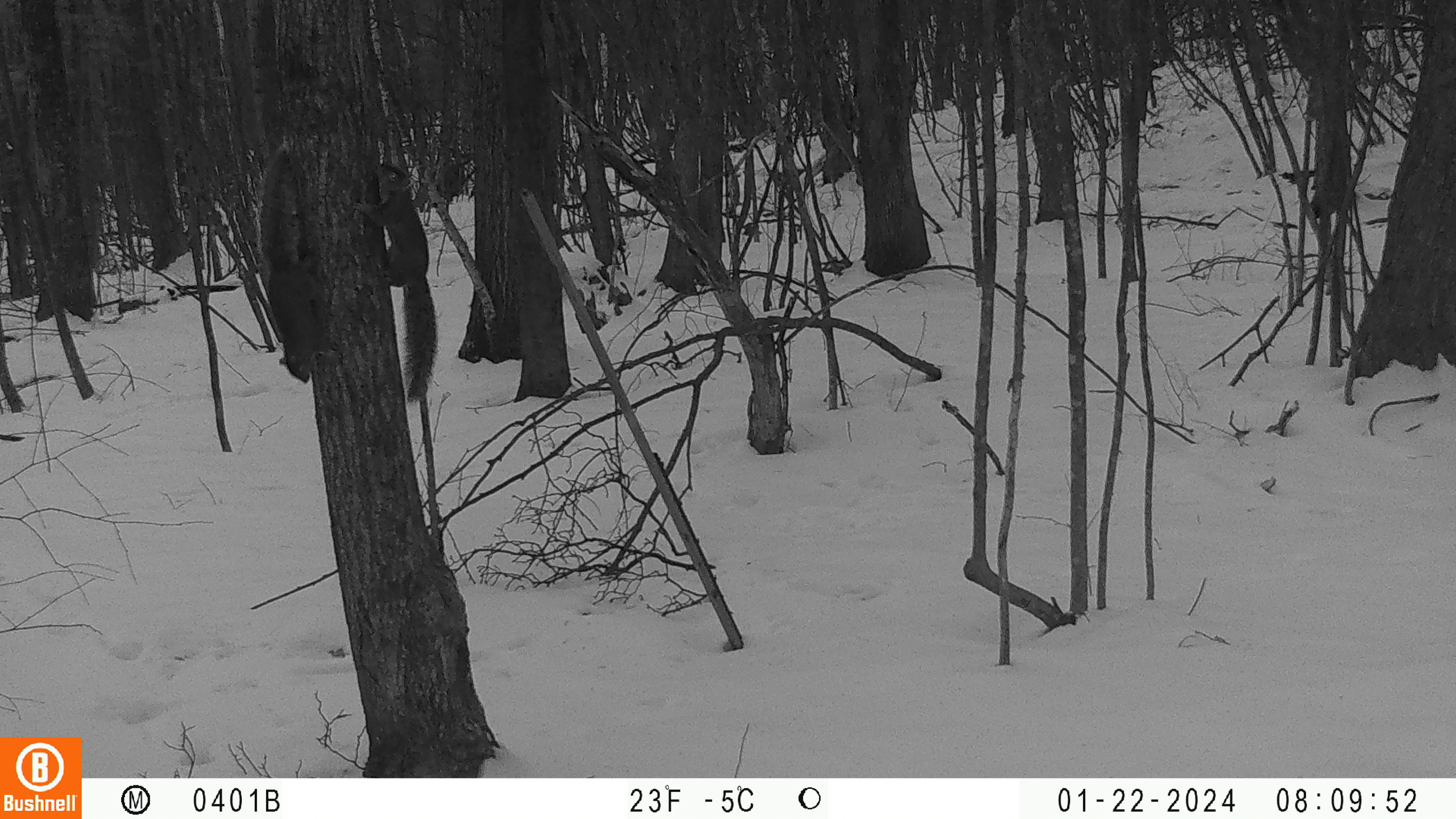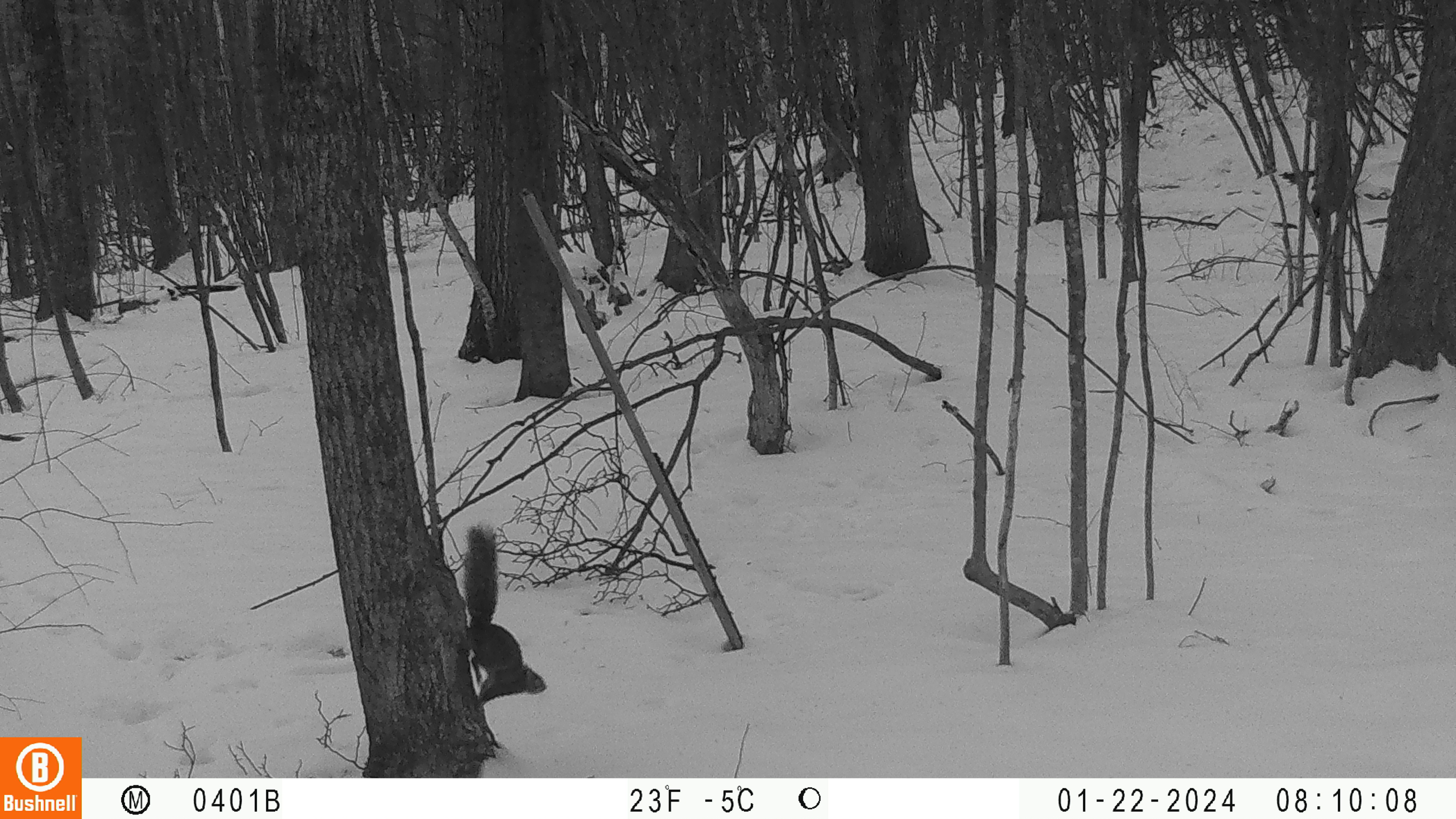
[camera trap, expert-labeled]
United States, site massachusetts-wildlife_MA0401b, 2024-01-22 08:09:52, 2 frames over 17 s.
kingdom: Animalia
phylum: Chordata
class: Mammalia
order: Rodentia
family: Sciuridae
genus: Sciurus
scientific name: Sciurus carolinensis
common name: gray squirrel